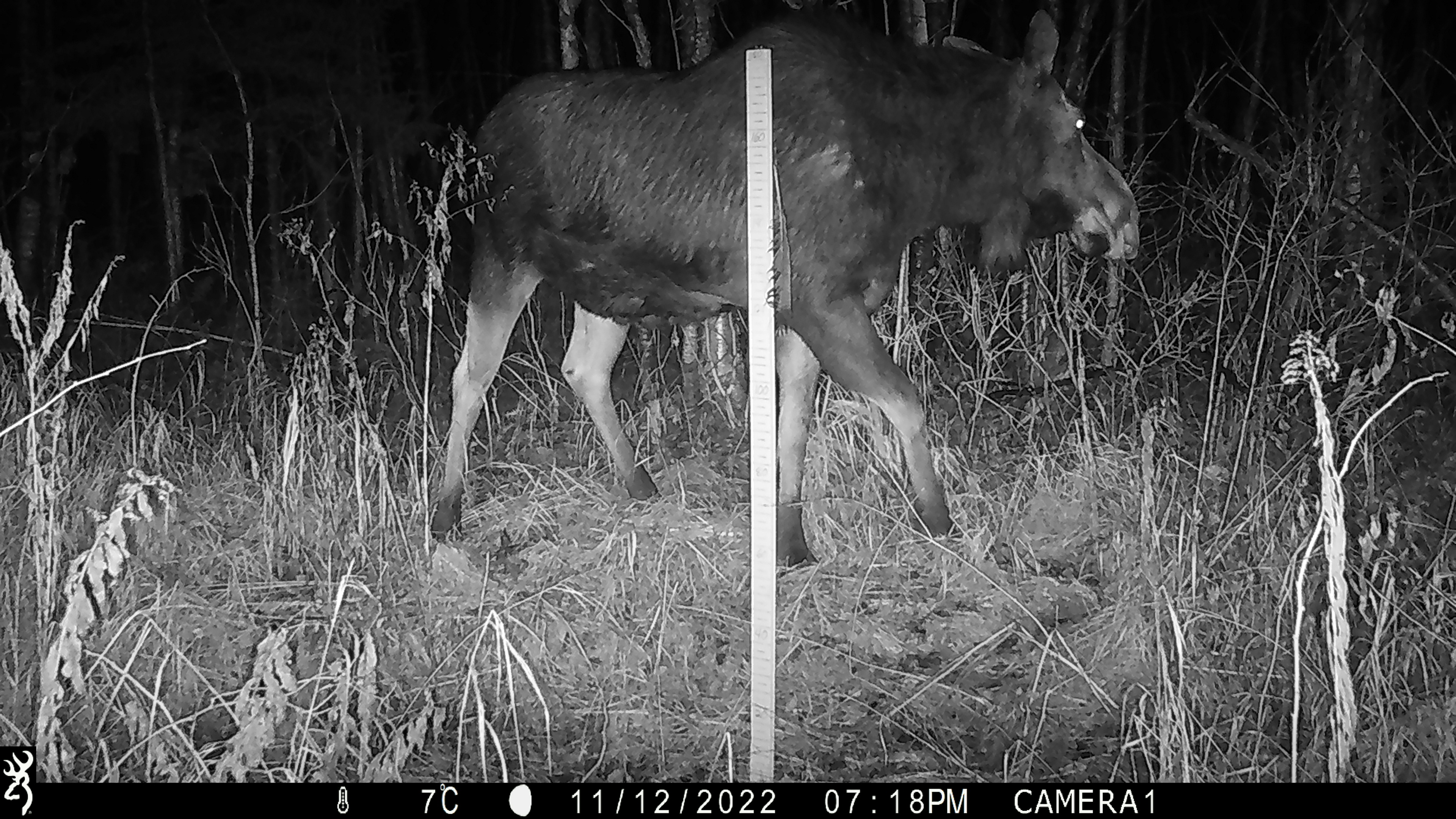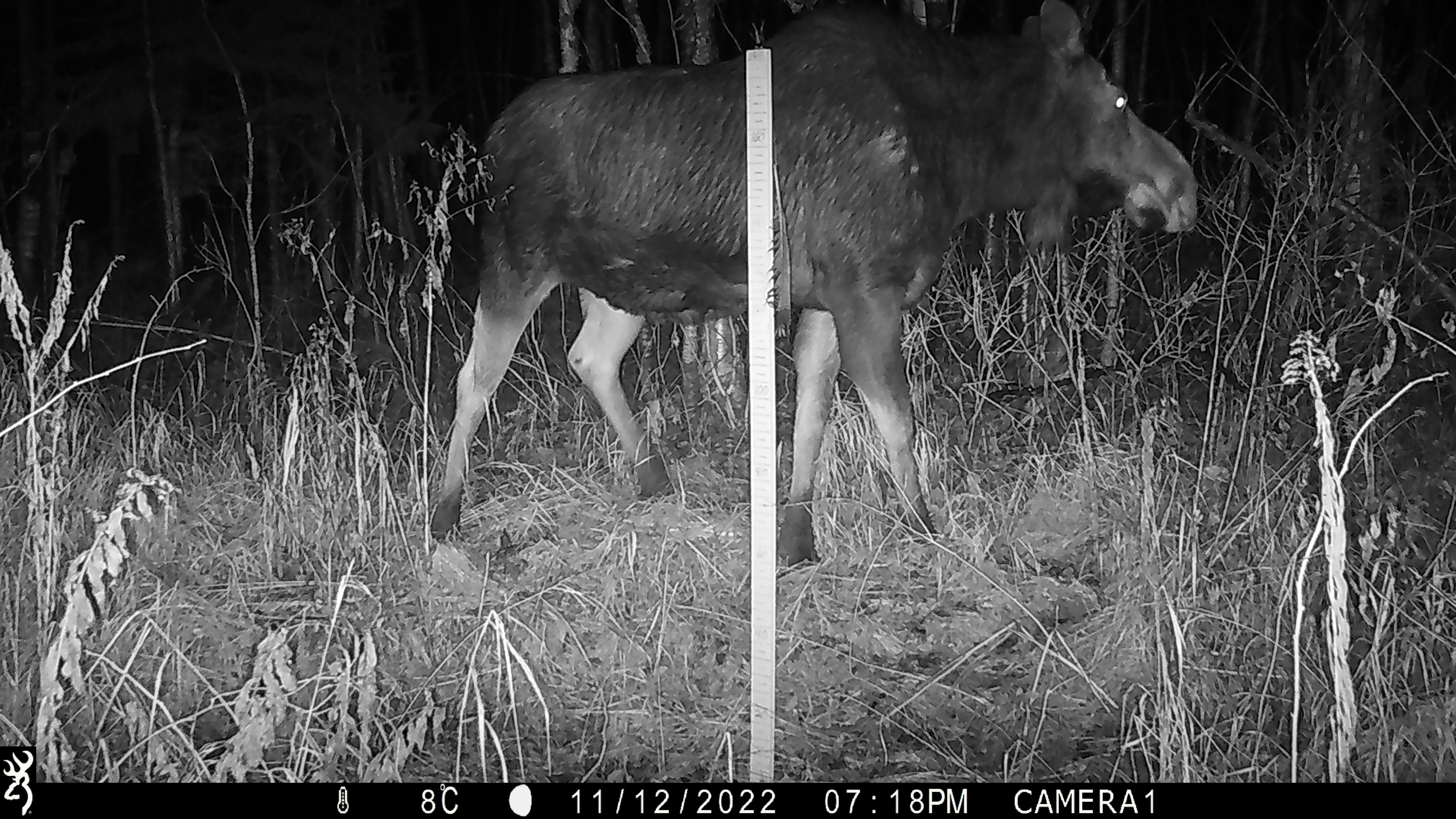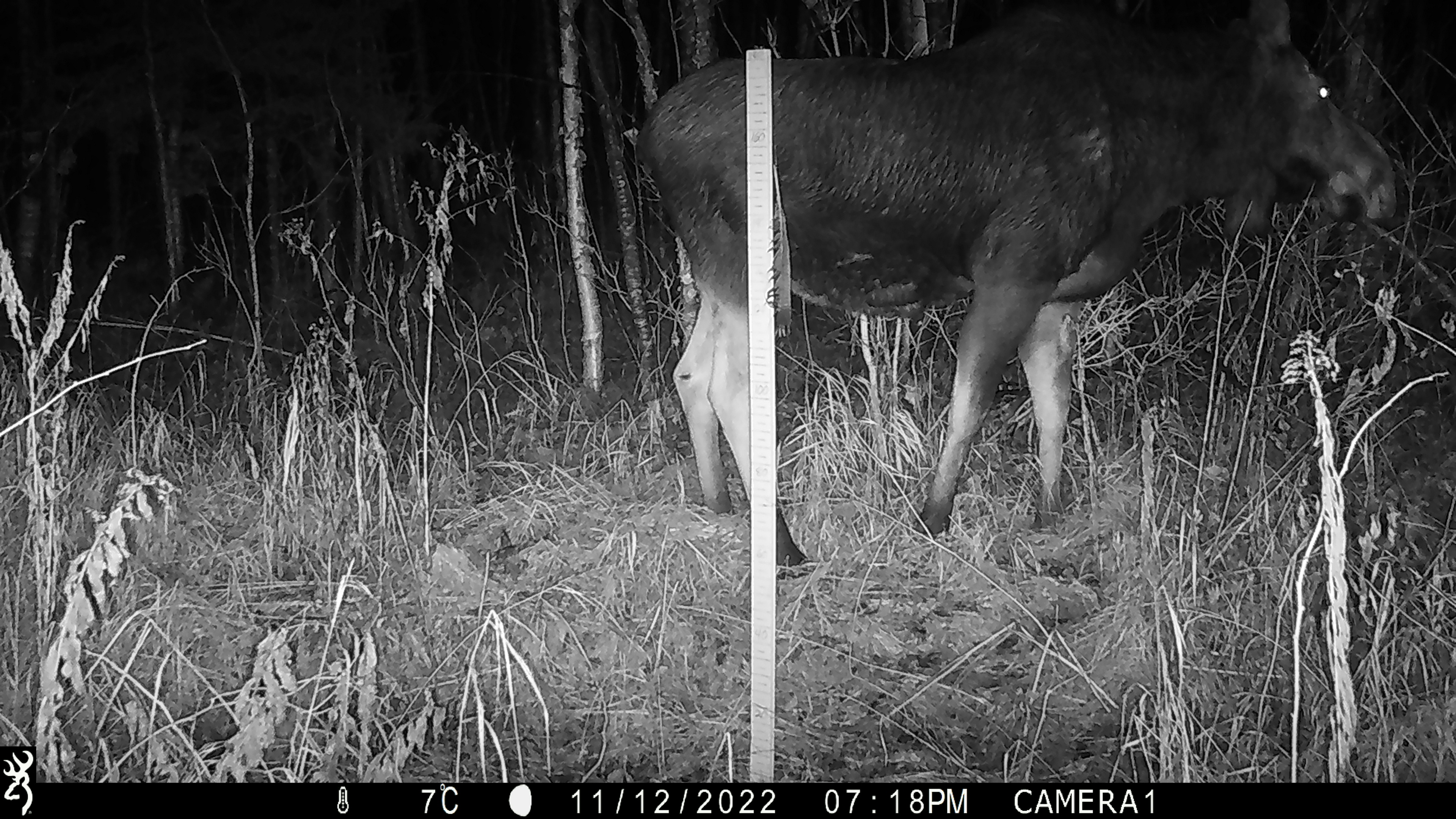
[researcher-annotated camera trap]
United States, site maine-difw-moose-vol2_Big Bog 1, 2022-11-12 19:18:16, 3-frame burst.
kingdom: Animalia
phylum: Chordata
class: Mammalia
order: Artiodactyla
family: Cervidae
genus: Alces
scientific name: Alces alces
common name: moose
Moose (Alces alces).